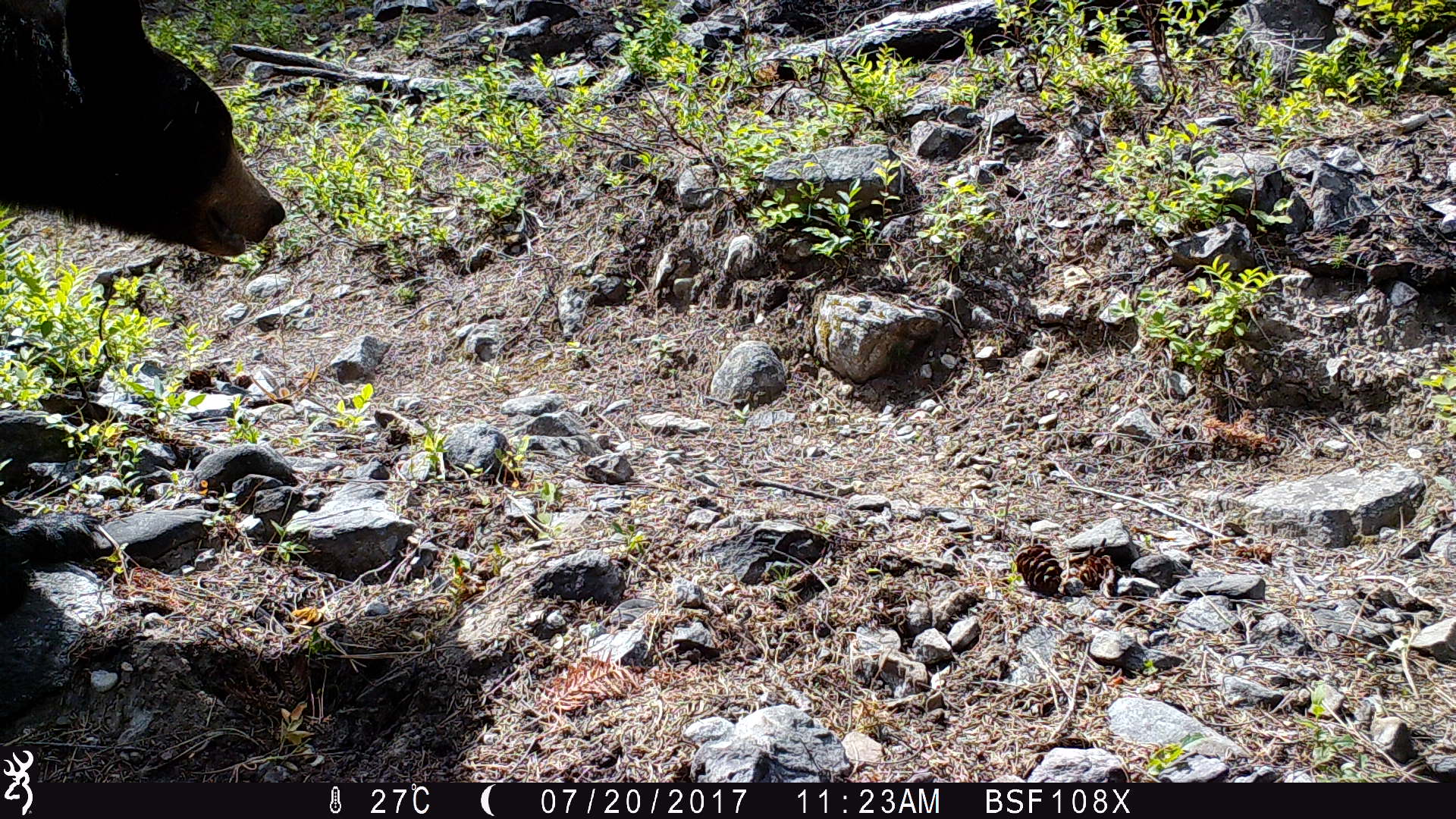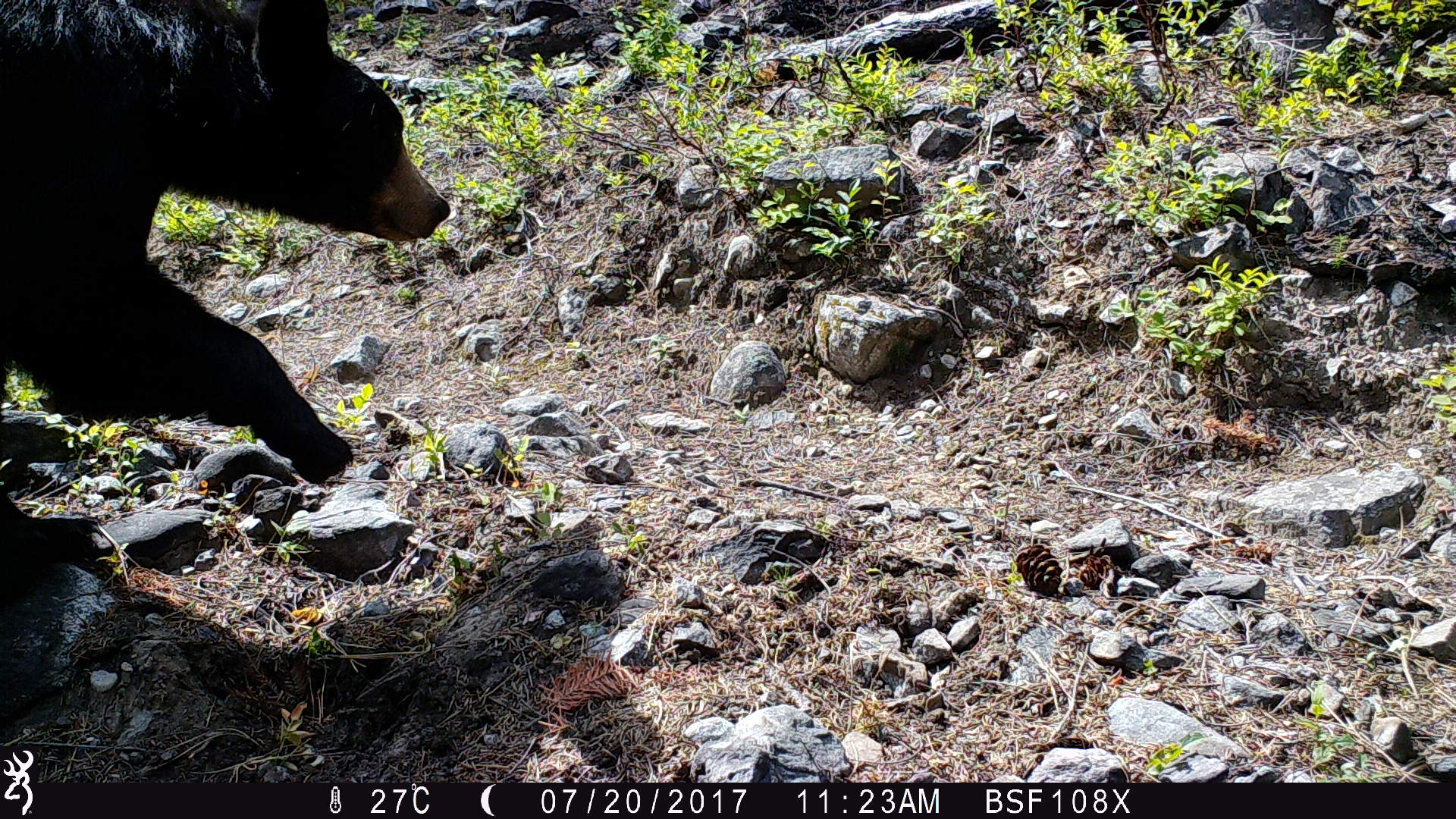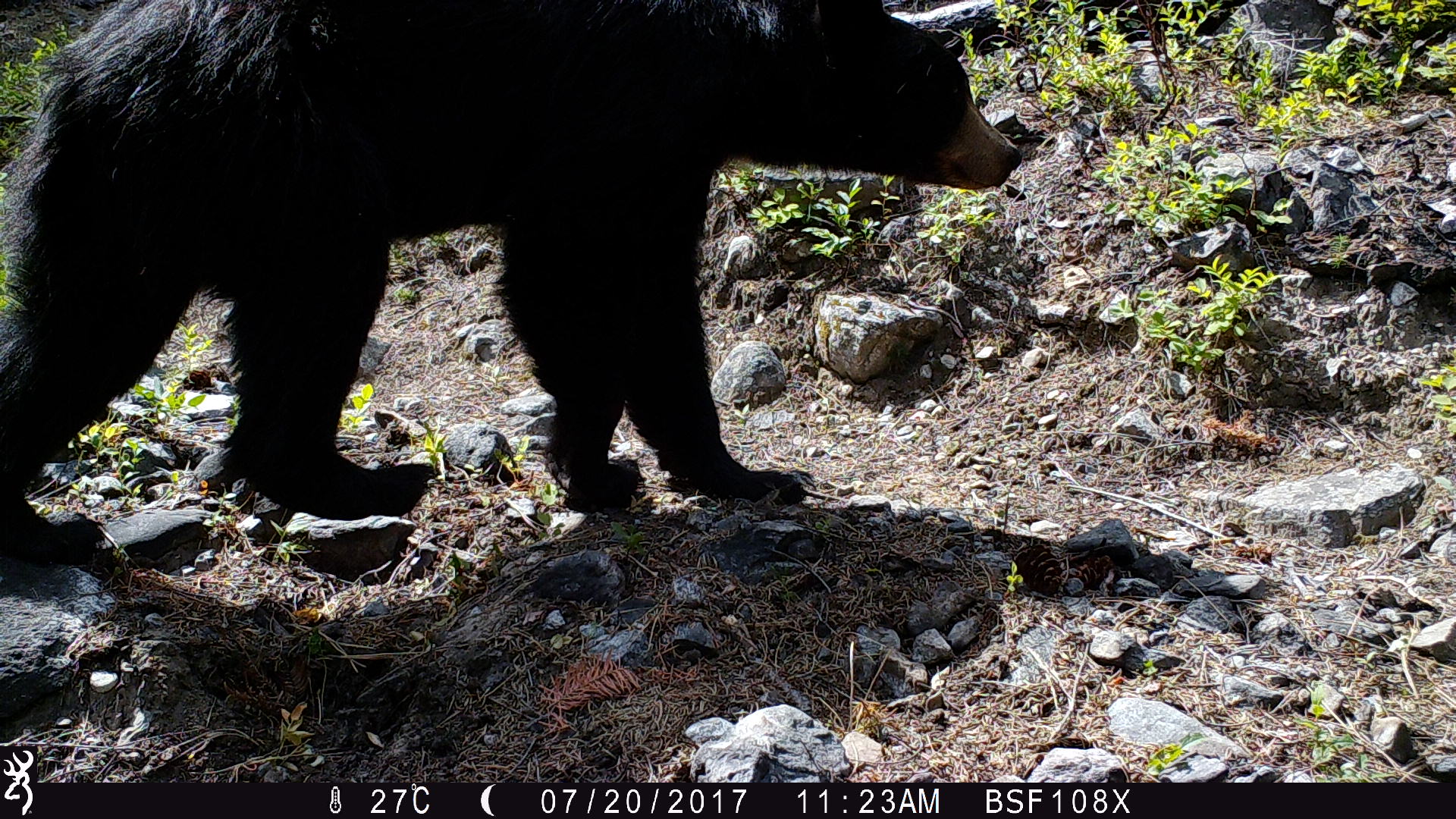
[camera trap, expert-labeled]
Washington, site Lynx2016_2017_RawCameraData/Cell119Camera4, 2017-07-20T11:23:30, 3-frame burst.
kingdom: Animalia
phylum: Chordata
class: Mammalia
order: Carnivora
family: Ursidae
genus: Ursus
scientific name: Ursus americanus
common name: american black bear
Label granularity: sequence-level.